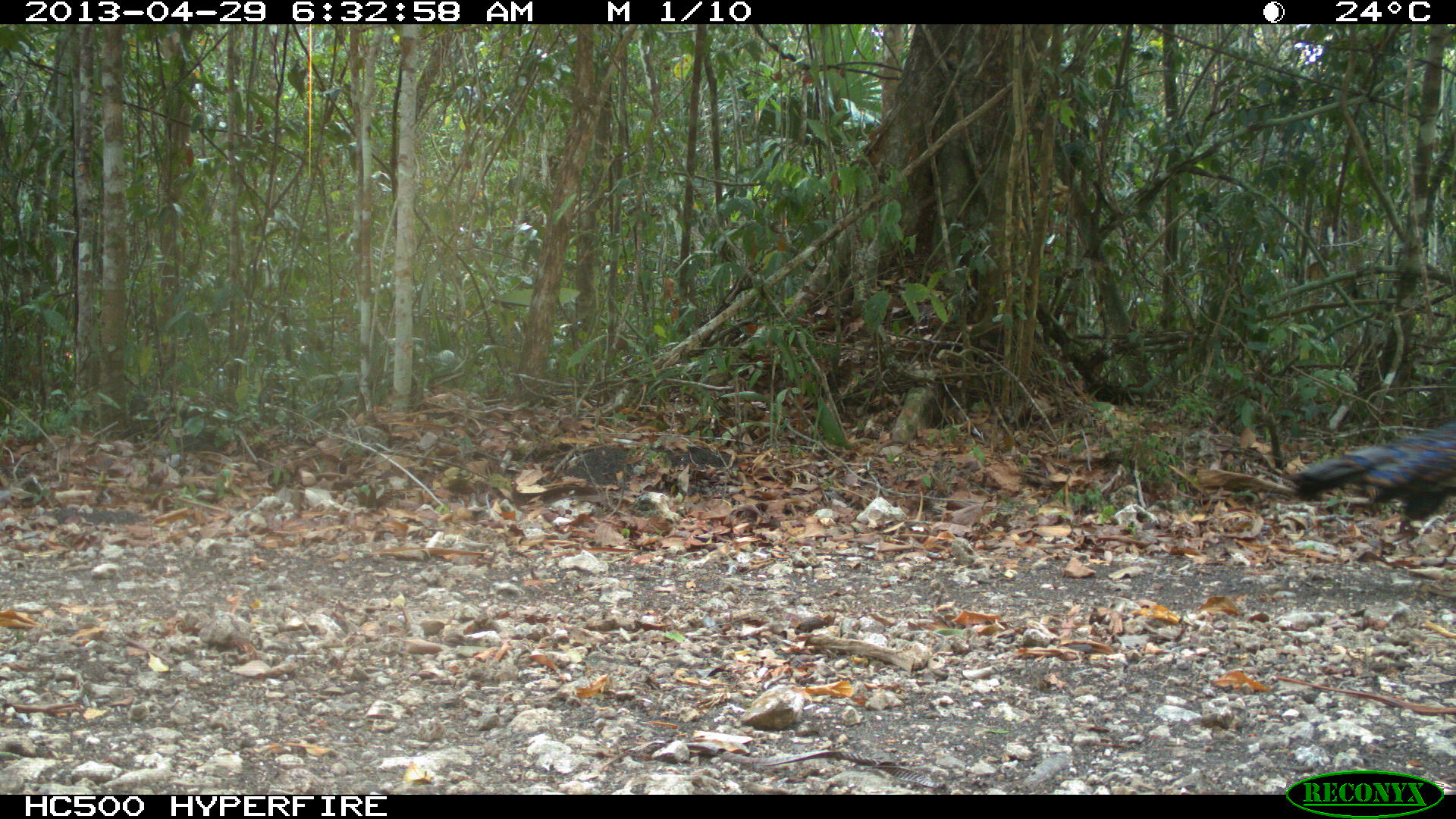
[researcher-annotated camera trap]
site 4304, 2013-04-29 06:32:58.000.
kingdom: Animalia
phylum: Chordata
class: Aves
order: Galliformes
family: Phasianidae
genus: Meleagris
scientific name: Meleagris ocellata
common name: ocellated turkey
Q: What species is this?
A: Meleagris ocellata (ocellated turkey).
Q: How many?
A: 1.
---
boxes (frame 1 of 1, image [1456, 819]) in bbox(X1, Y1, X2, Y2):
meleagris ocellata: bbox(1284, 417, 1455, 521)